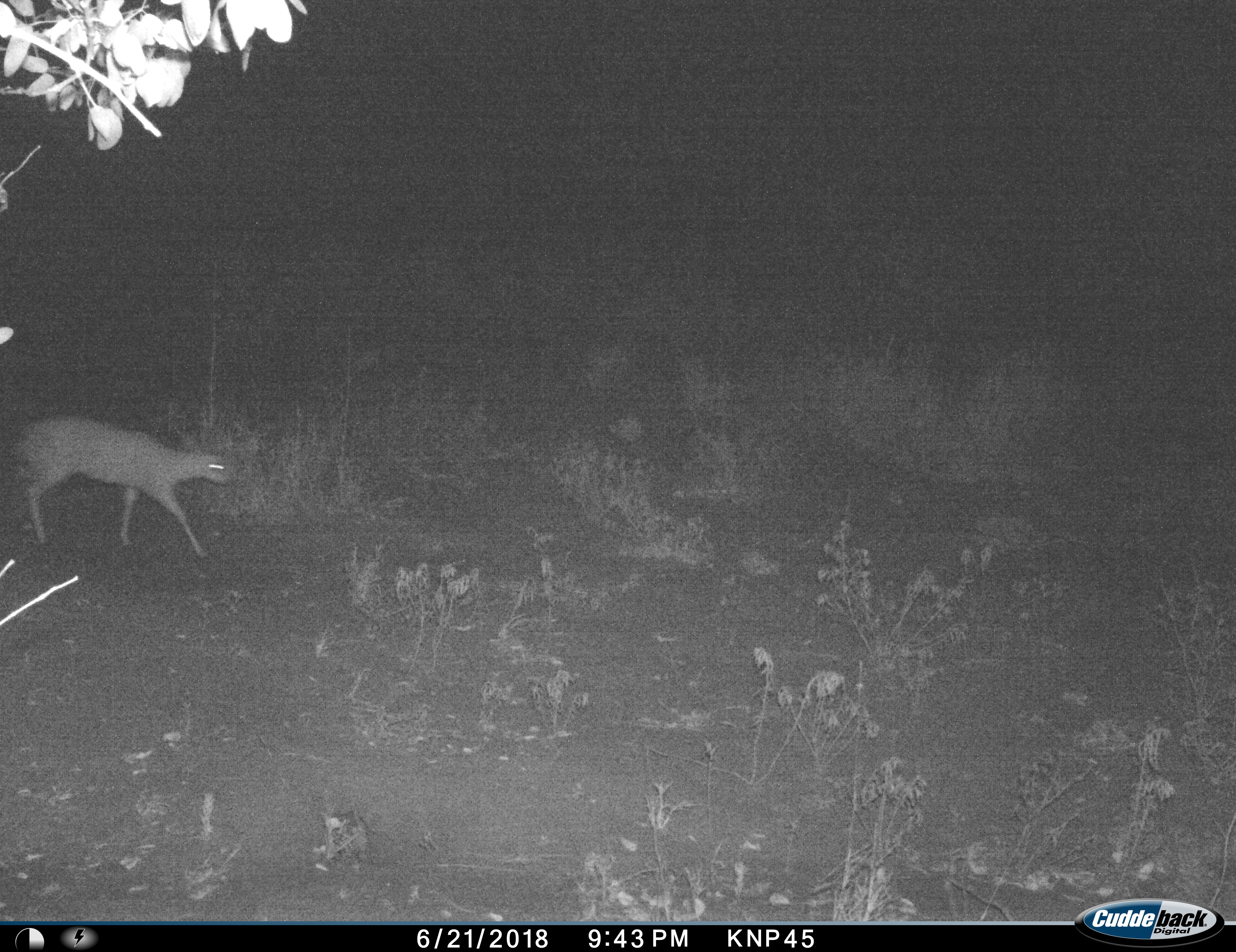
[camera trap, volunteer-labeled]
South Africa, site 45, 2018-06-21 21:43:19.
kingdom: Animalia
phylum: Chordata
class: Mammalia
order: Artiodactyla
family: Bovidae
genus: Raphicerus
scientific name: Raphicerus campestris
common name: steenbok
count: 1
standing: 0%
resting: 0%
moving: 100%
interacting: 0%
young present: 0%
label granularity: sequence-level